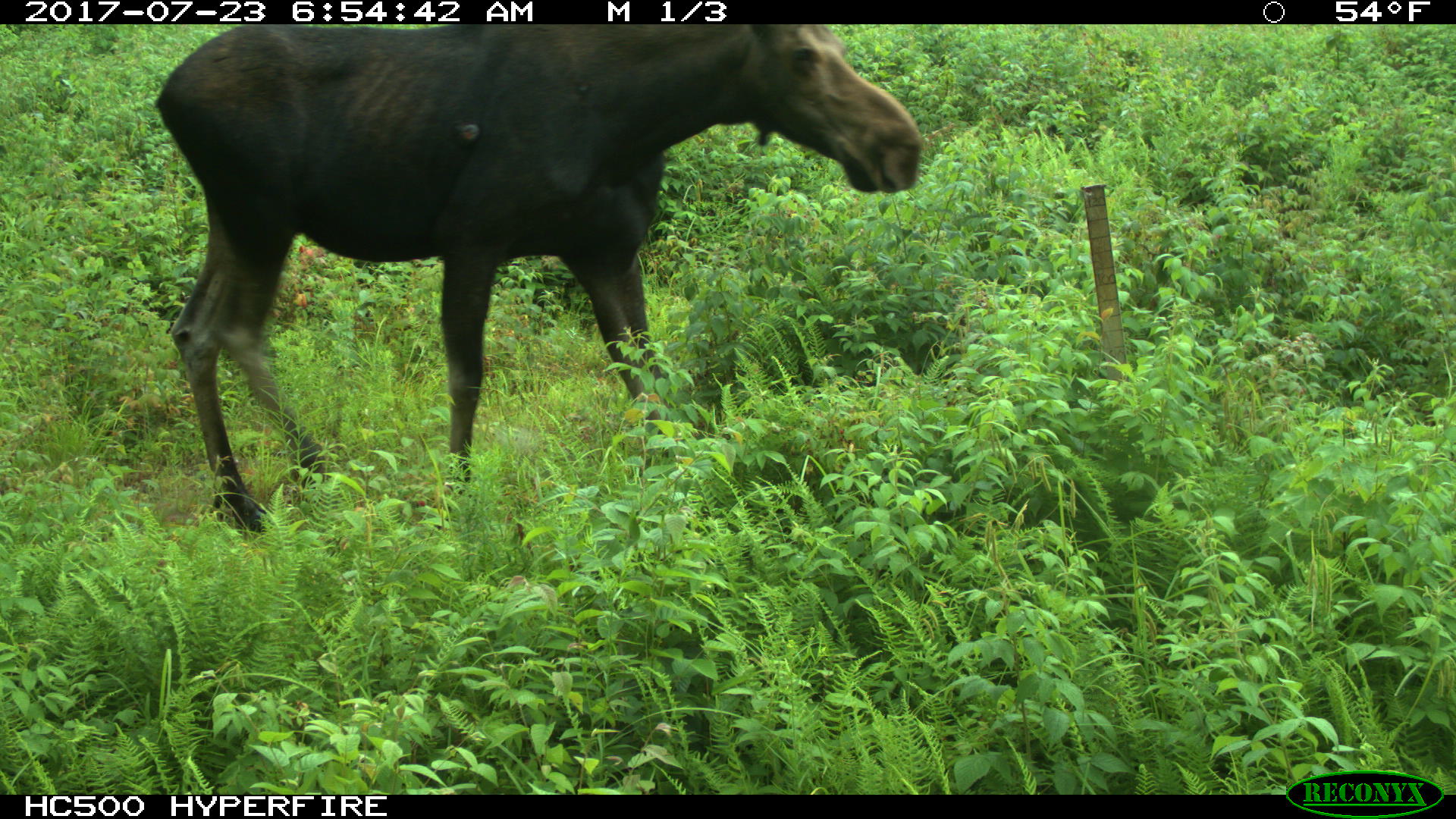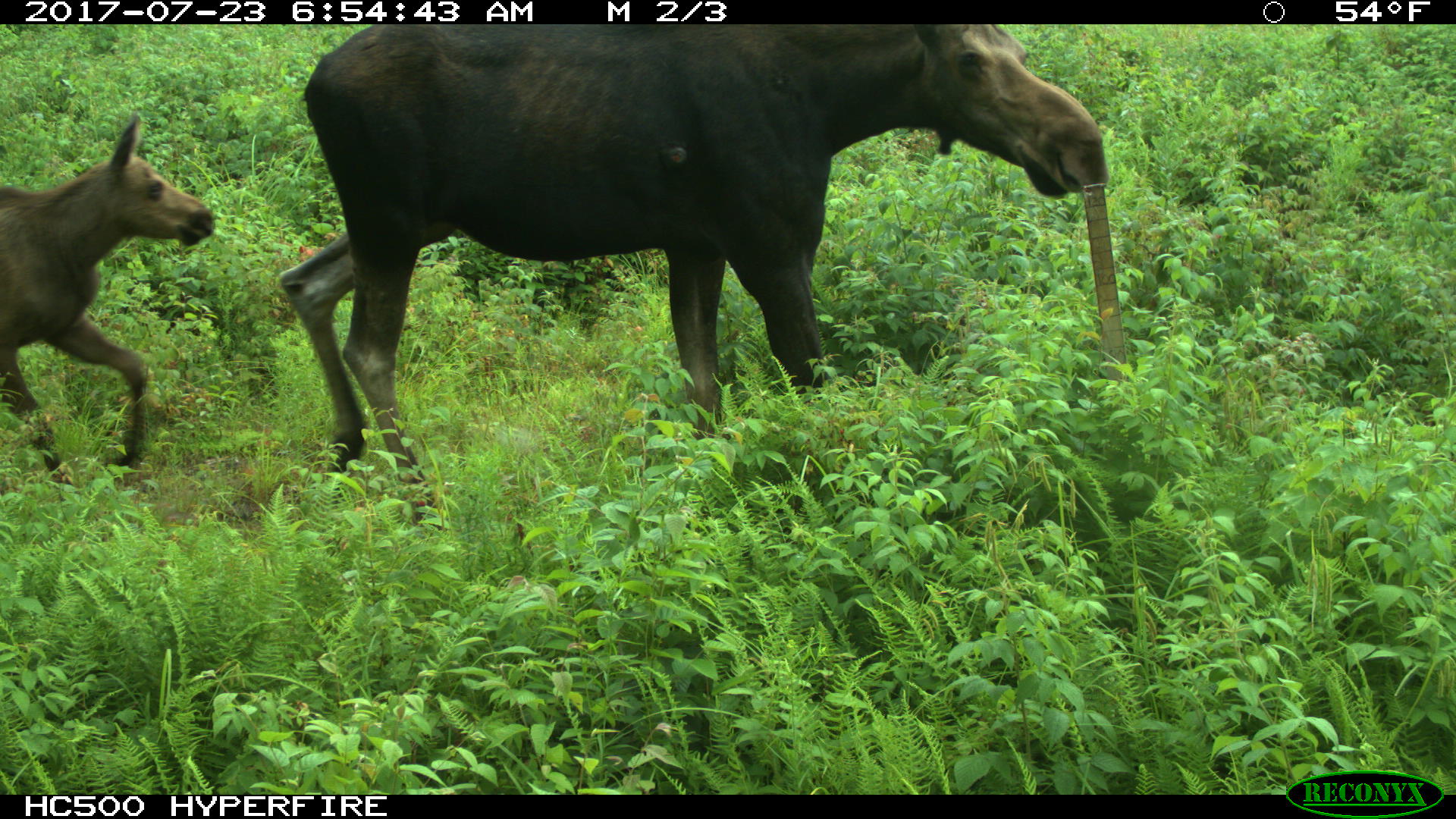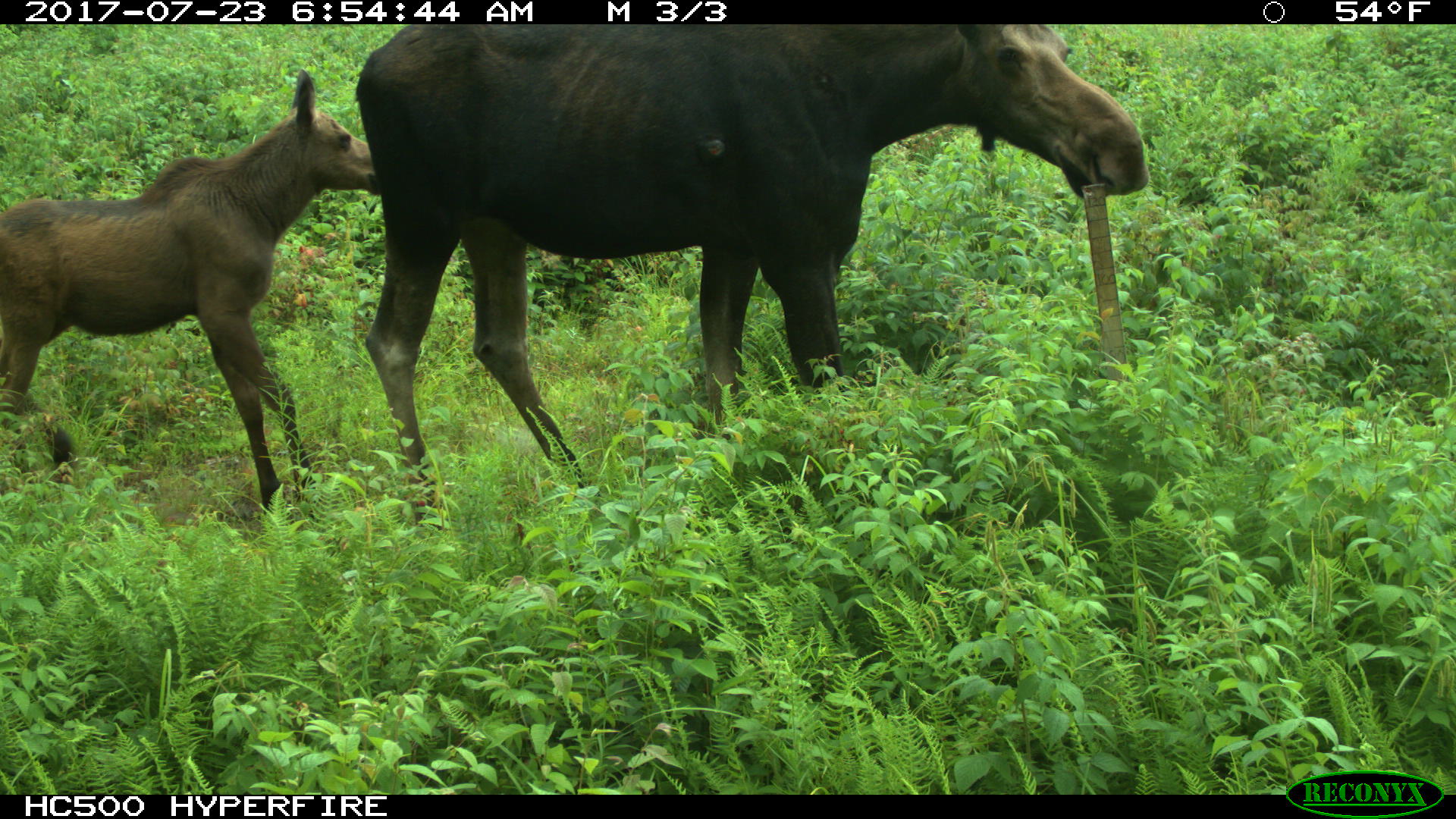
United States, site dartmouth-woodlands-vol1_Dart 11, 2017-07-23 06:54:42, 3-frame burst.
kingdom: Animalia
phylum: Chordata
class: Mammalia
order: Artiodactyla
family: Cervidae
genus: Alces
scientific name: Alces alces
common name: moose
Moose (Alces alces).